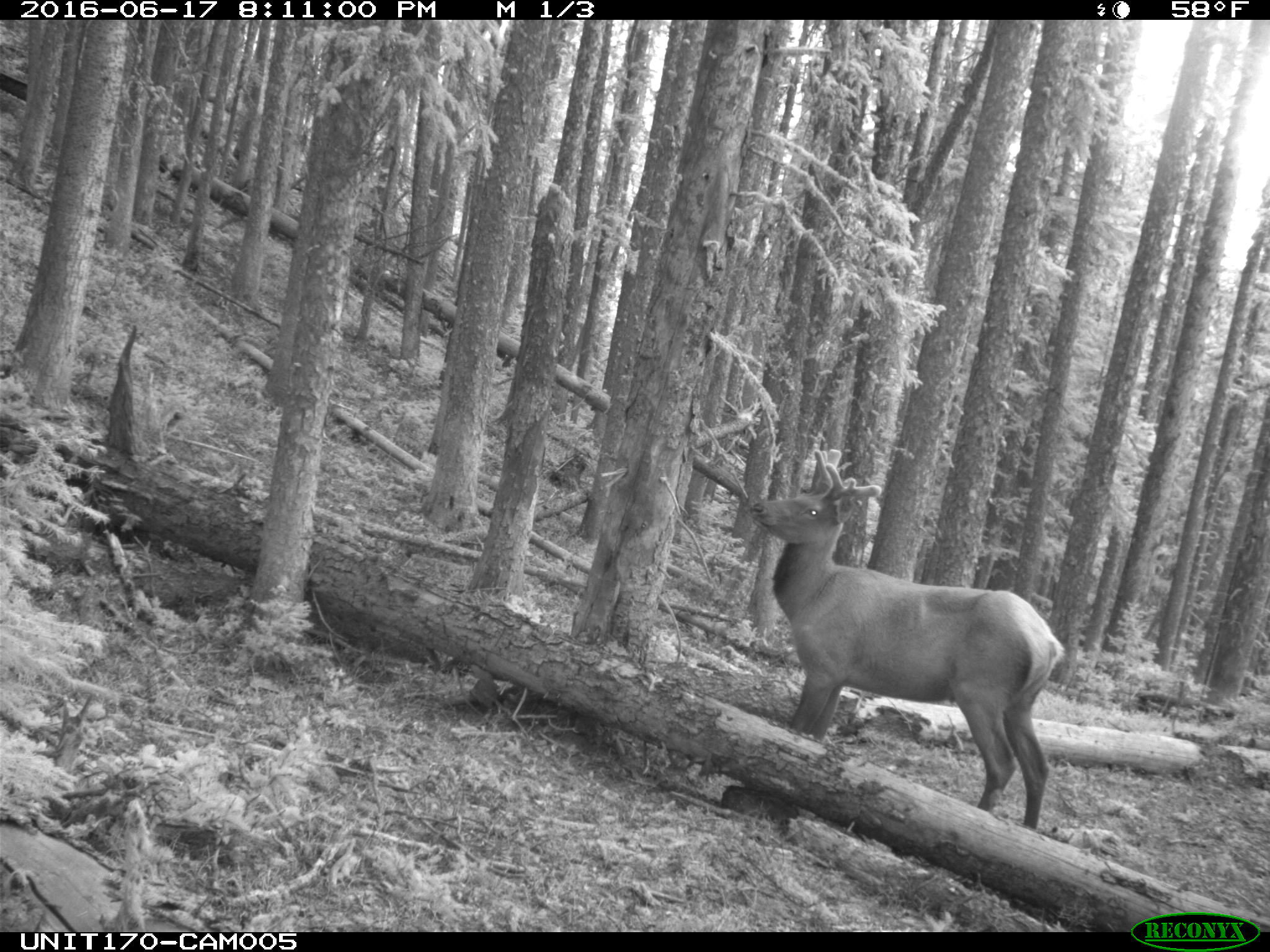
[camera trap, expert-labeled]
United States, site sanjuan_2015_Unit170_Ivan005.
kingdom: Animalia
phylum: Chordata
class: Mammalia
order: Artiodactyla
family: Cervidae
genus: Cervus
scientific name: Cervus elaphus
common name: red deer